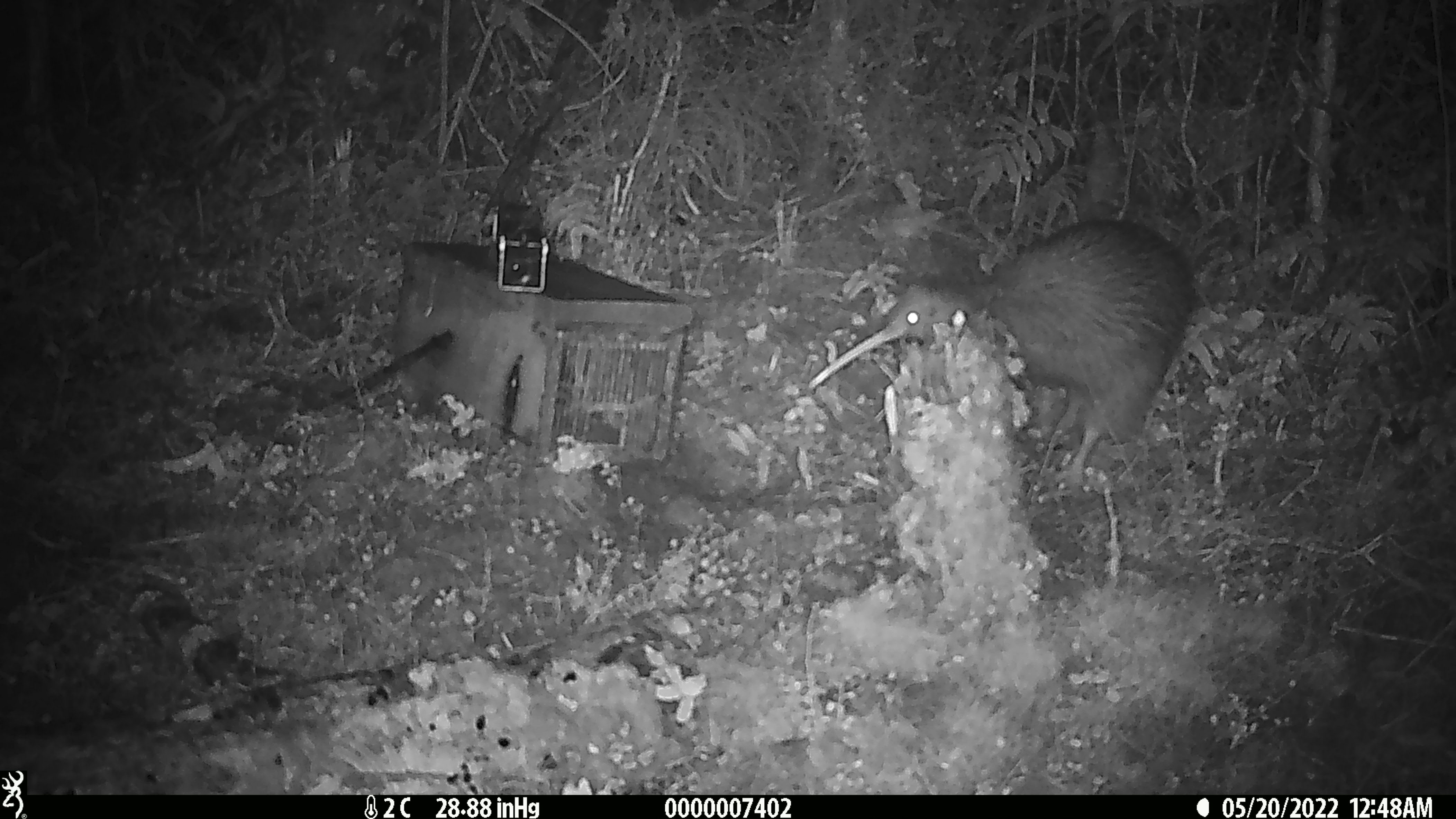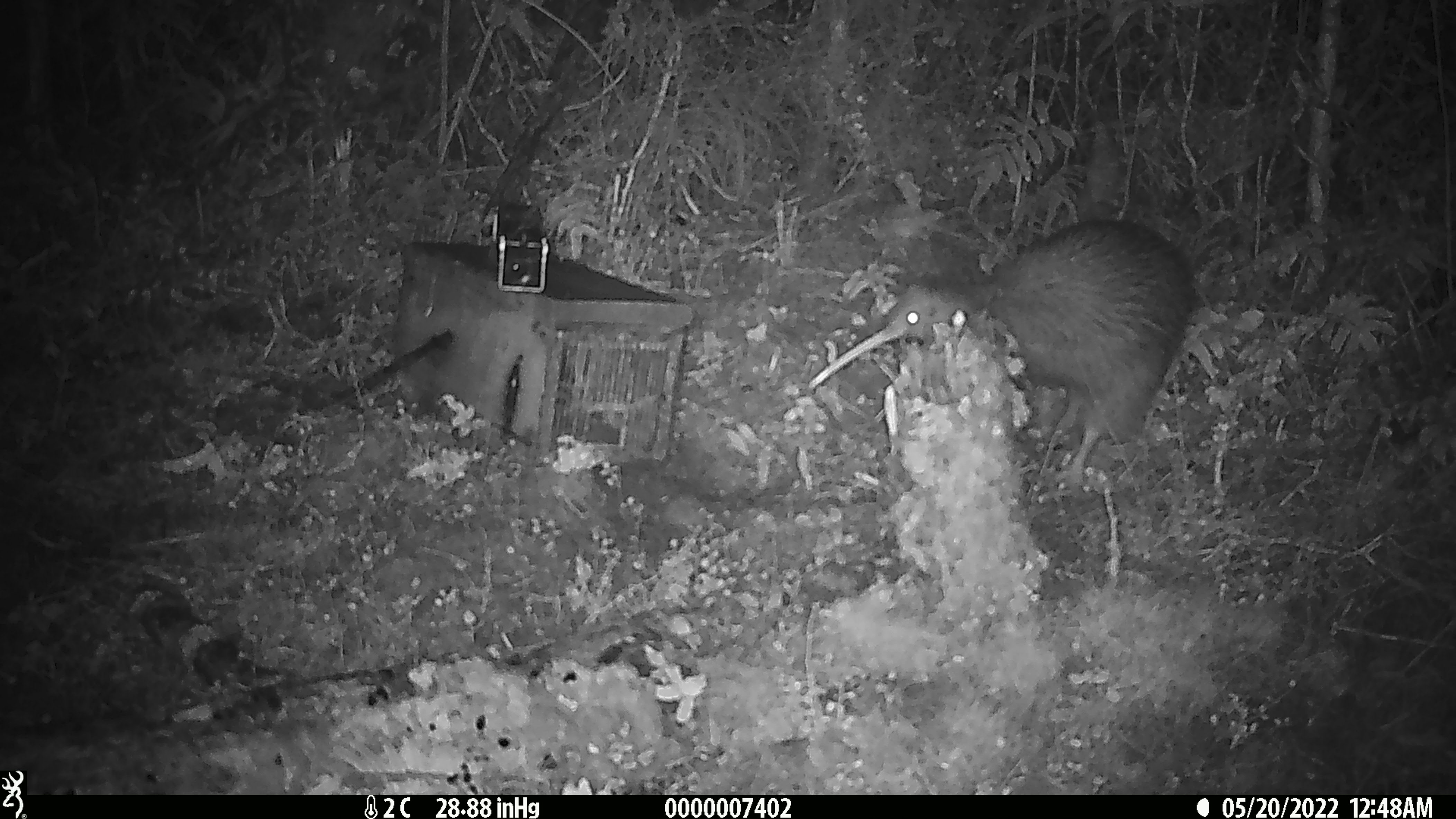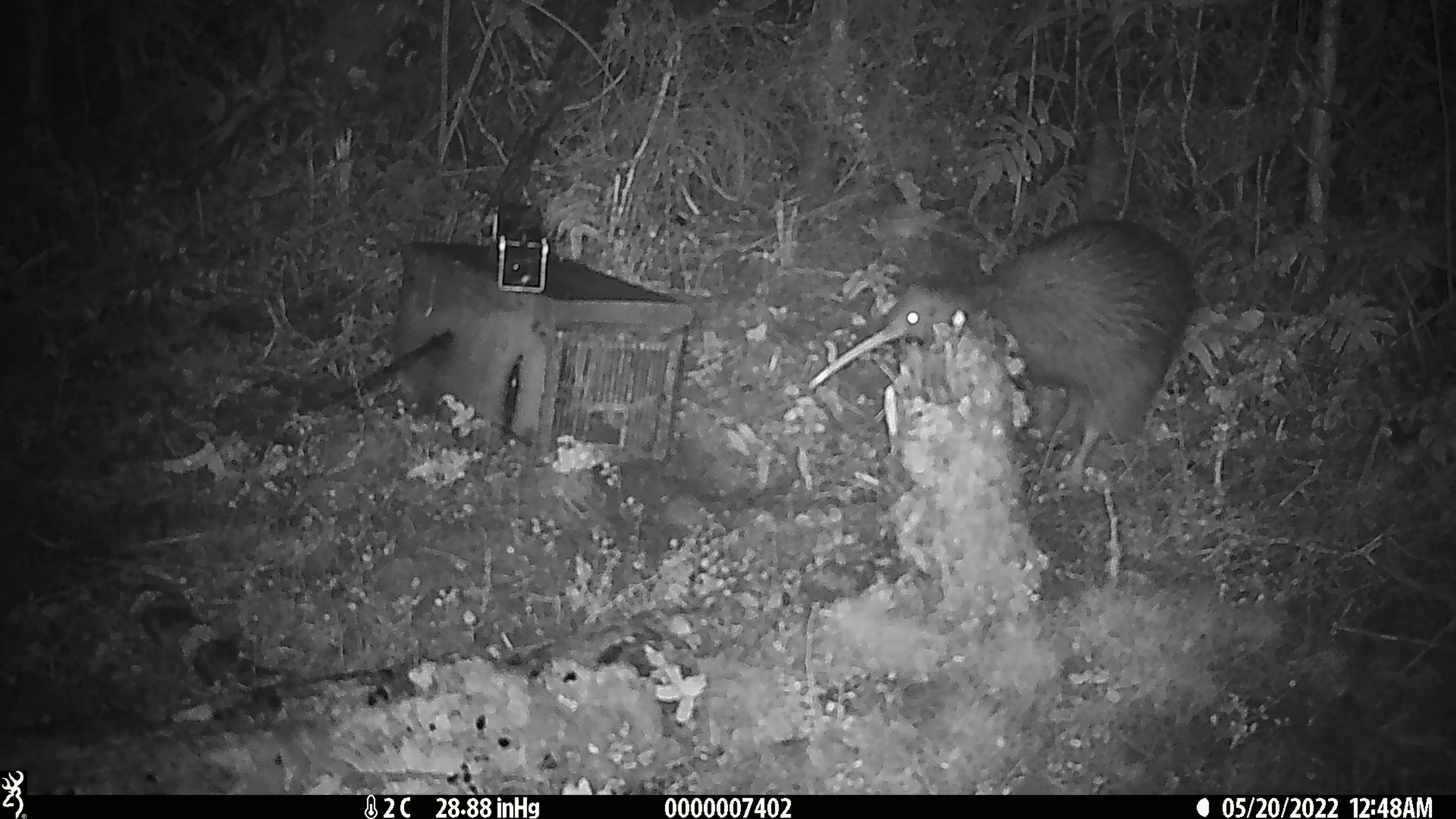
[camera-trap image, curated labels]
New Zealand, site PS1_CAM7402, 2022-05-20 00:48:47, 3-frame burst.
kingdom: Animalia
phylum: Chordata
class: Aves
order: Apterygiformes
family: Apterygidae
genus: Apteryx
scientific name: Apteryx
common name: kiwi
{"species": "kiwi (Apteryx)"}